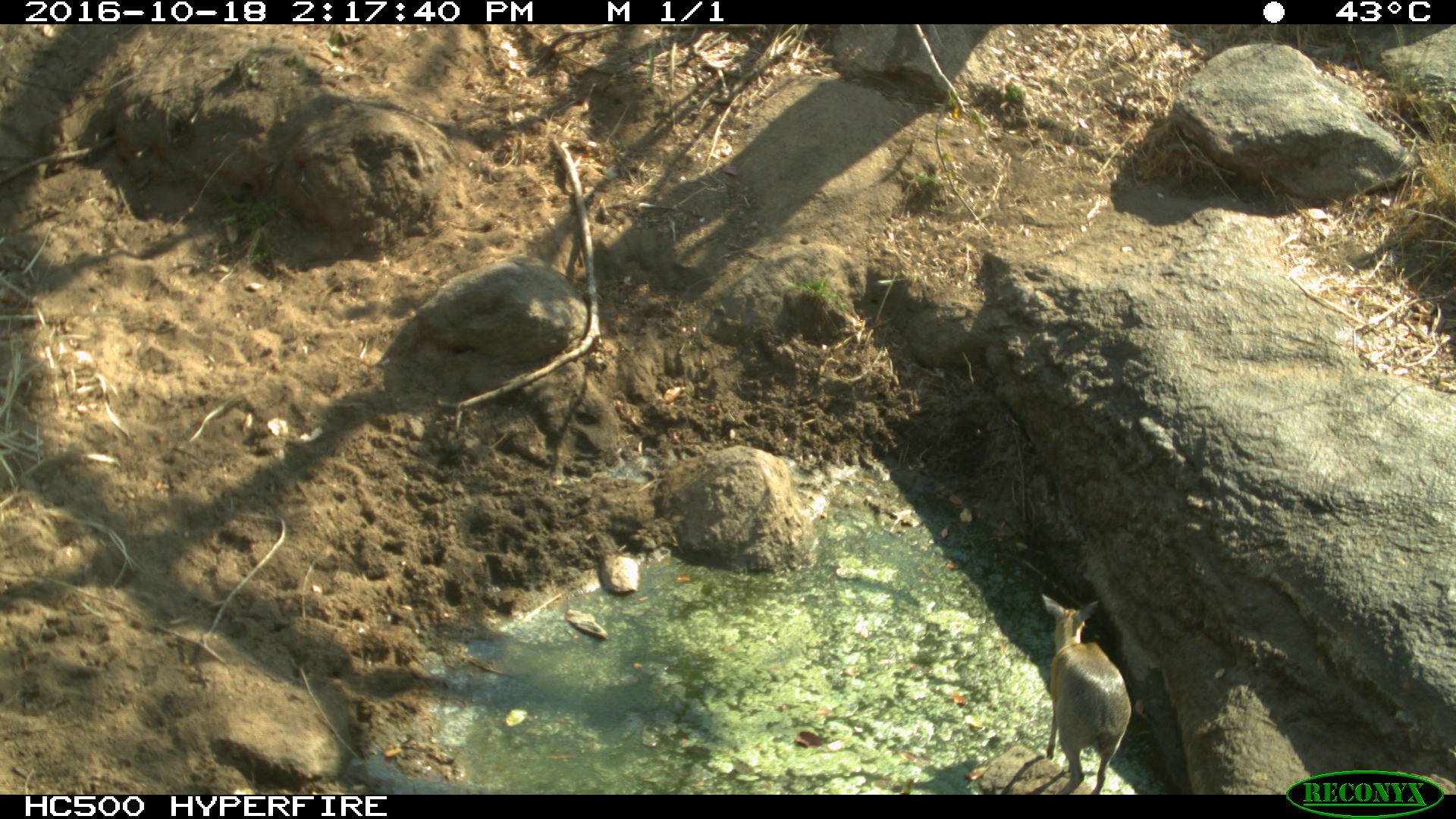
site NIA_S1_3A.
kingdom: Animalia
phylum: Chordata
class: Mammalia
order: Artiodactyla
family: Bovidae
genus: Madoqua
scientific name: Madoqua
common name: dik-dik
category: dikdik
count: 1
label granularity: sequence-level